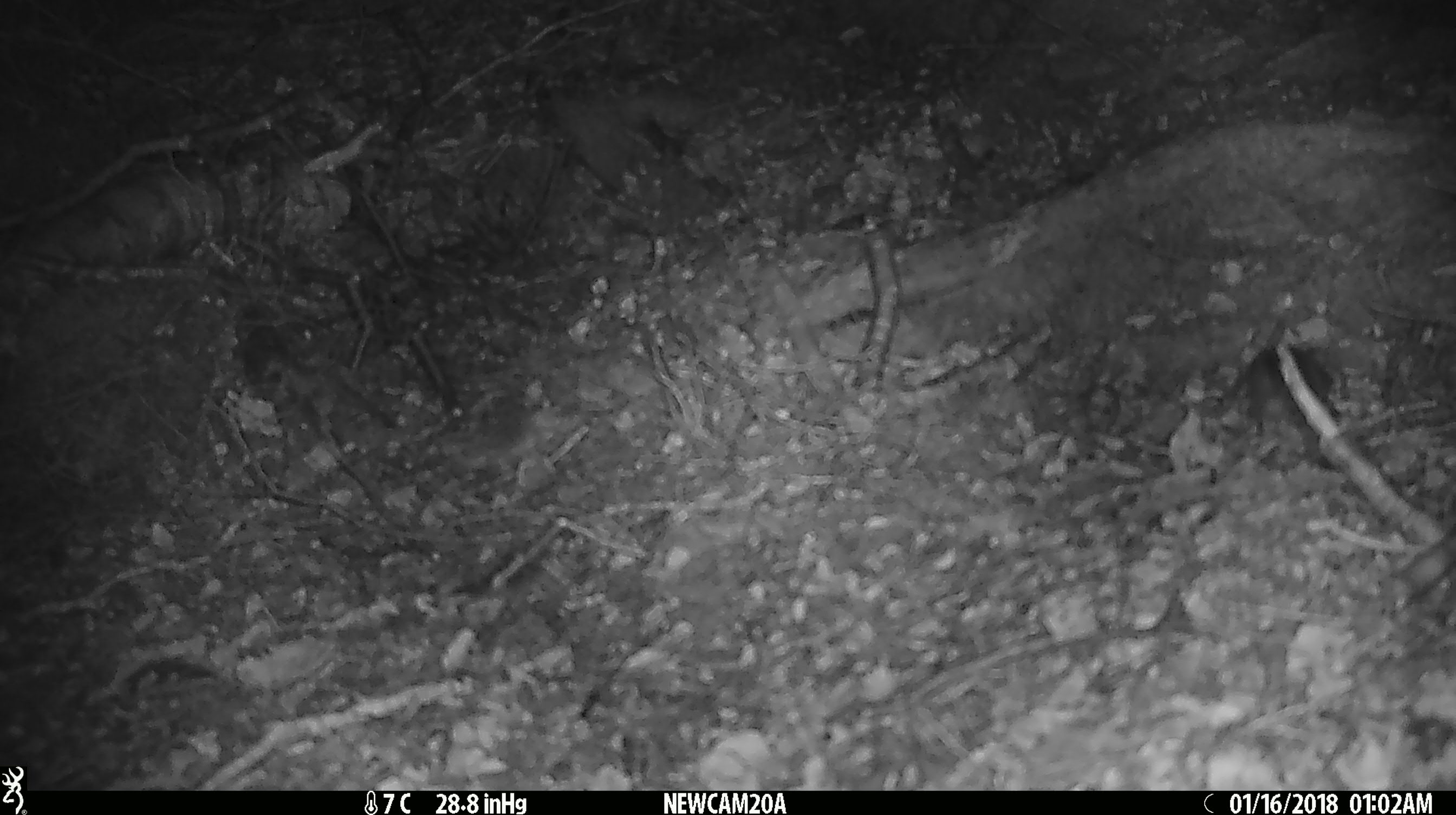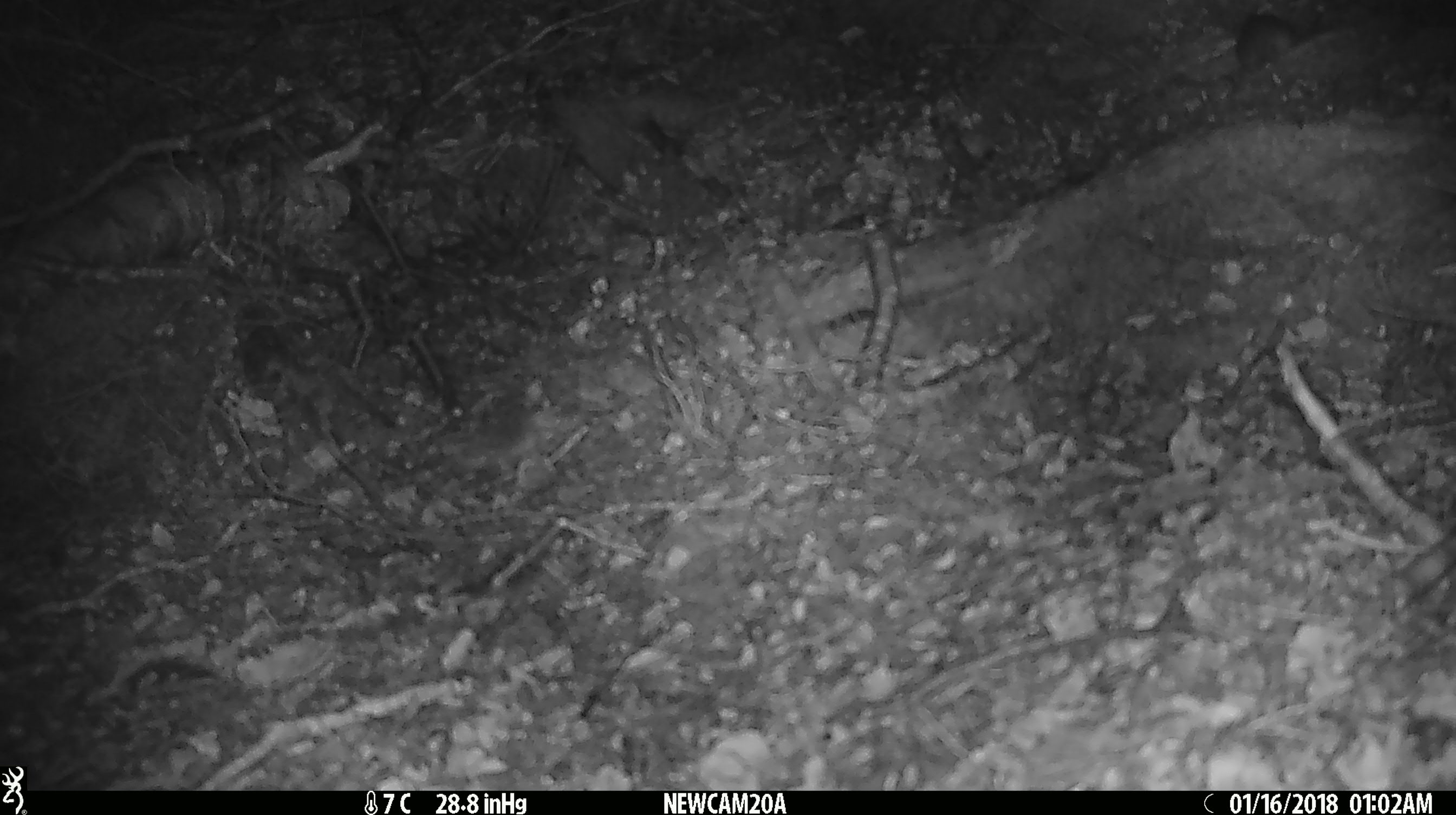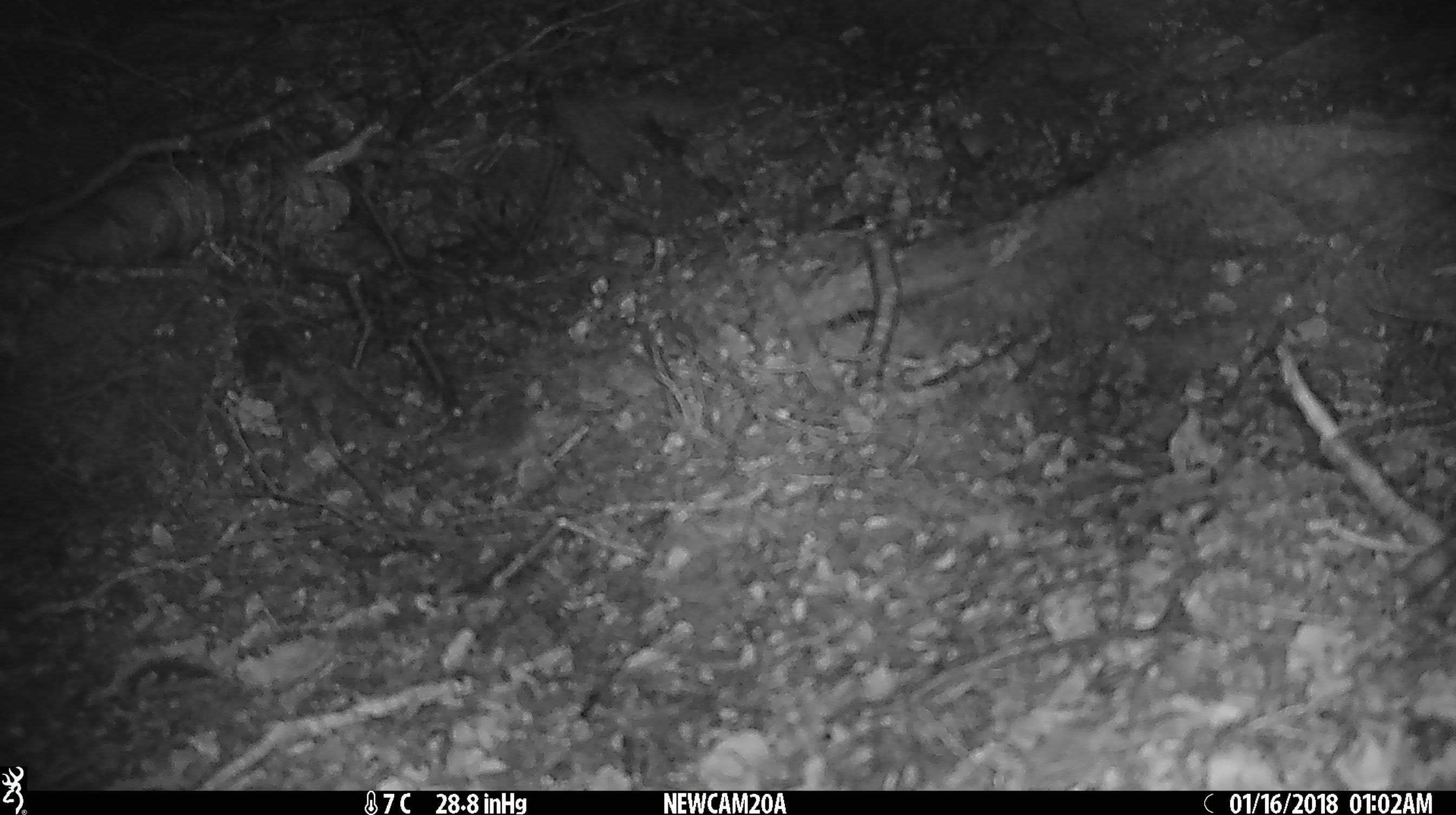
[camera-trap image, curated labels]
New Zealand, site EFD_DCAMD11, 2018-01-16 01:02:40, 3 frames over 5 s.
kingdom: Animalia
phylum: Chordata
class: Mammalia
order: Rodentia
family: Muridae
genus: Mus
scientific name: Mus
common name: mouse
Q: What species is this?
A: Mouse (Mus).